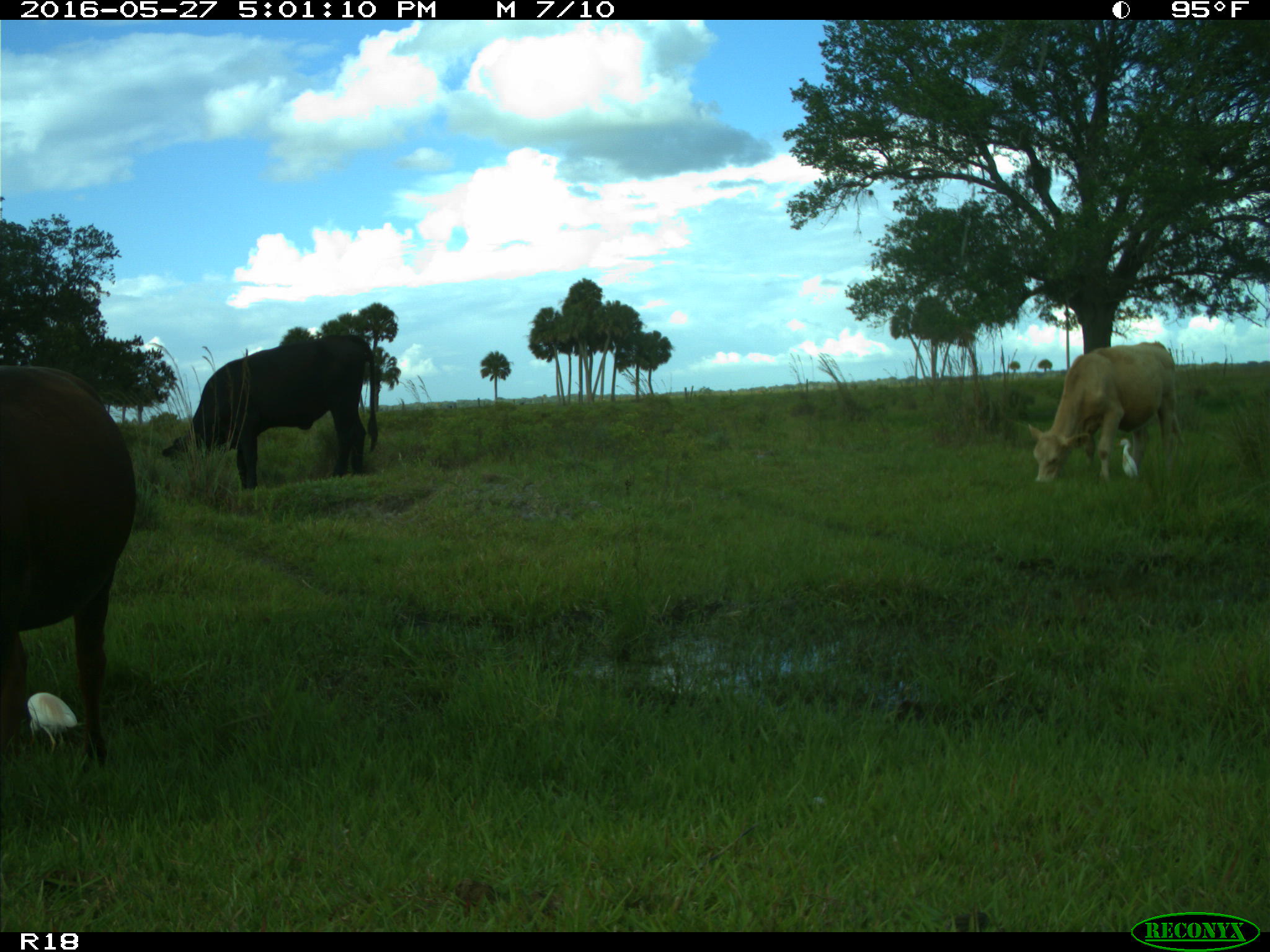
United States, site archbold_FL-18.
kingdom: Animalia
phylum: Chordata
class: Mammalia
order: Artiodactyla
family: Bovidae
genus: Bos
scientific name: Bos taurus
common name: domestic cow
Bos taurus (domestic cow).